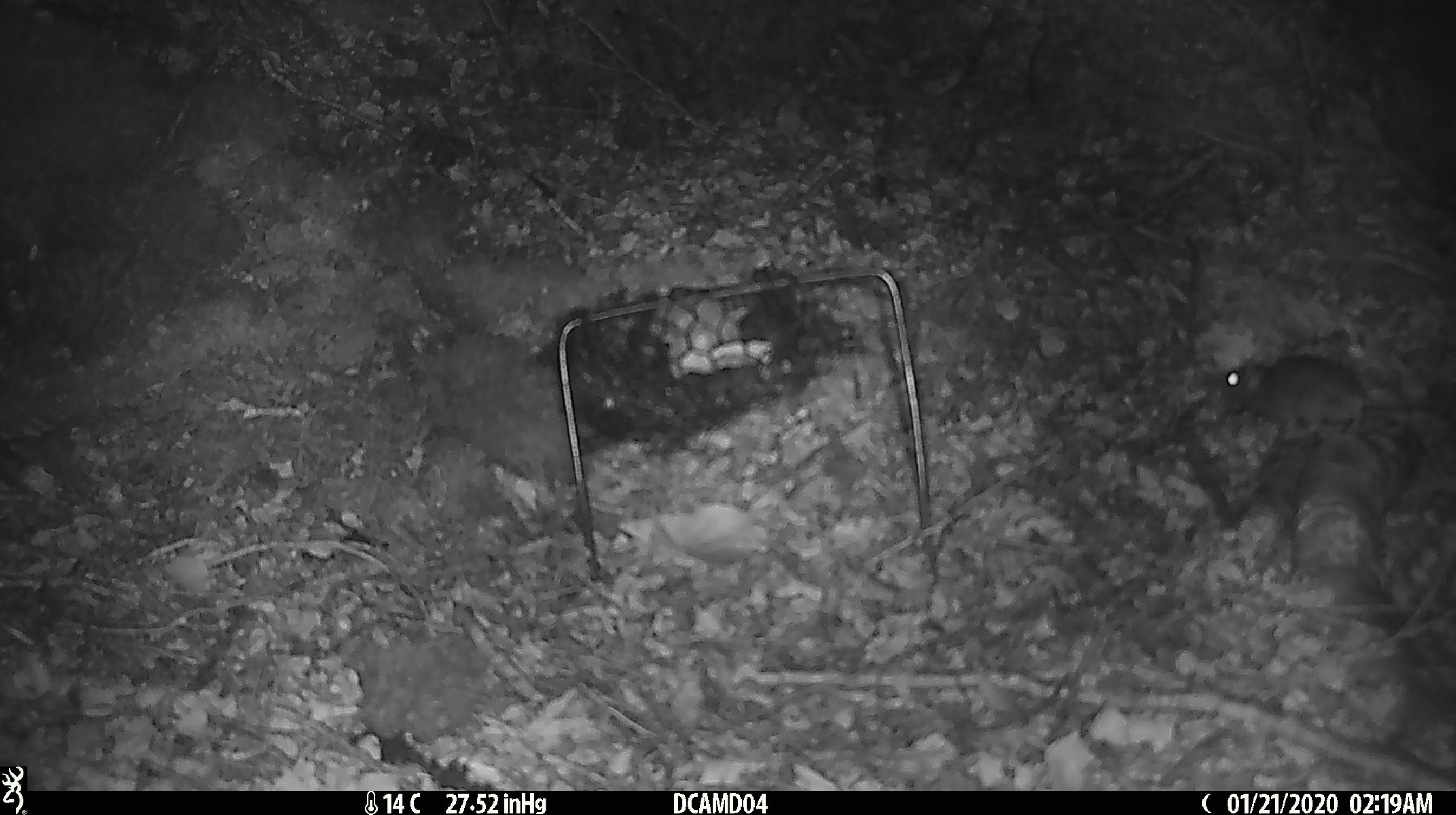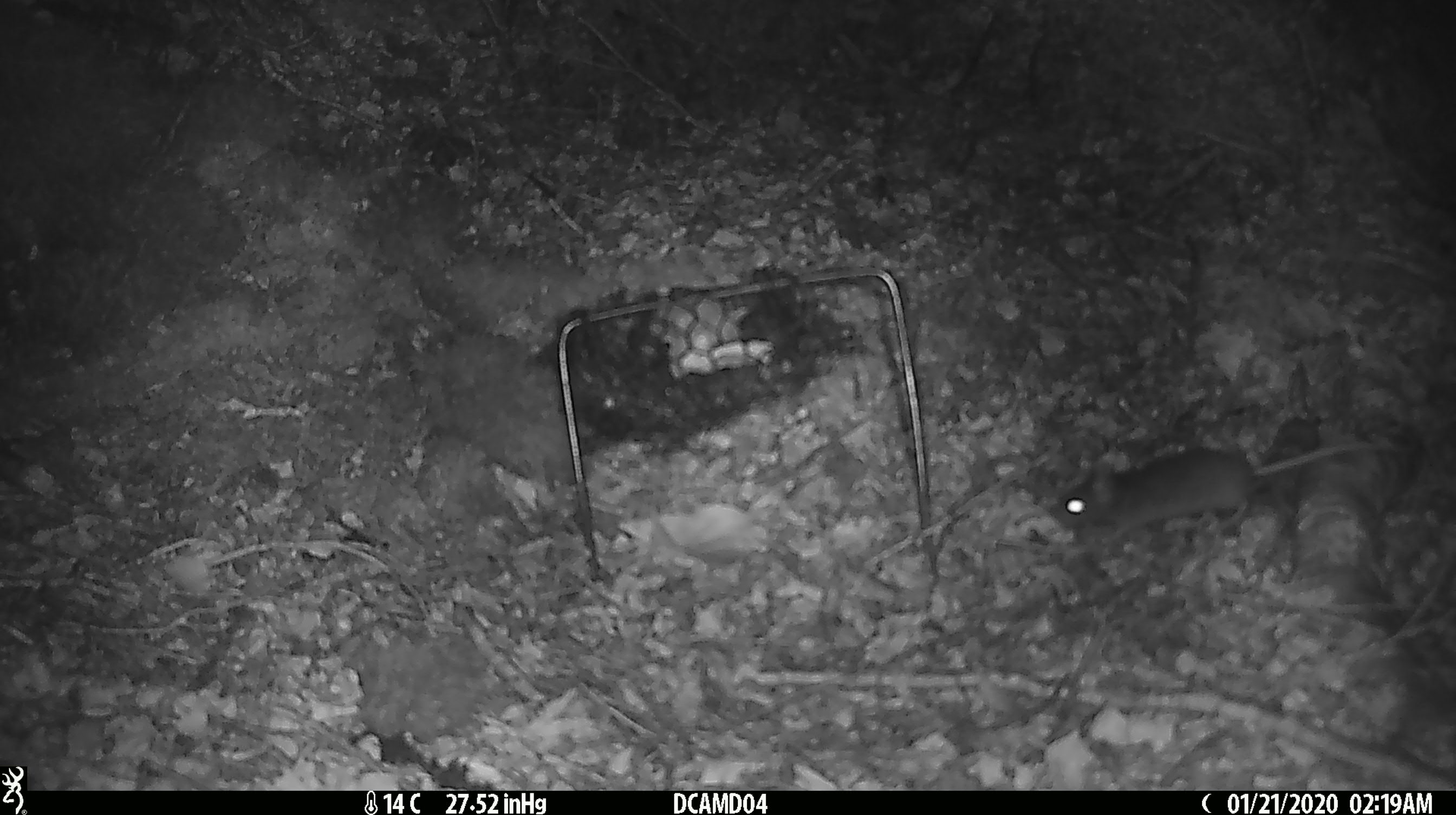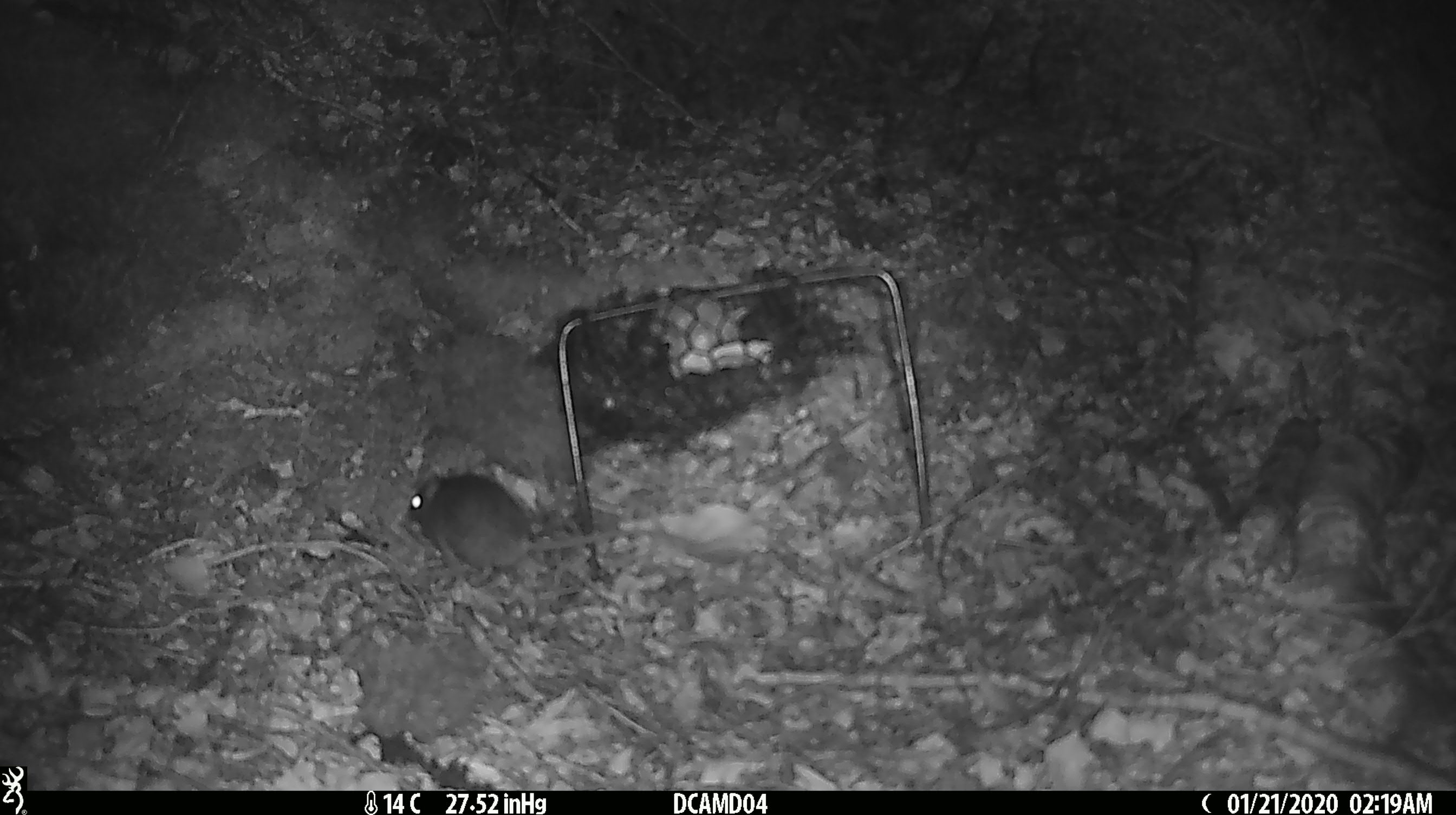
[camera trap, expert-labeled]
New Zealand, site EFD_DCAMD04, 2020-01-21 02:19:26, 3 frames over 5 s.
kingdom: Animalia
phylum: Chordata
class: Mammalia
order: Rodentia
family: Muridae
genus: Mus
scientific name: Mus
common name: mouse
Mouse (Mus).